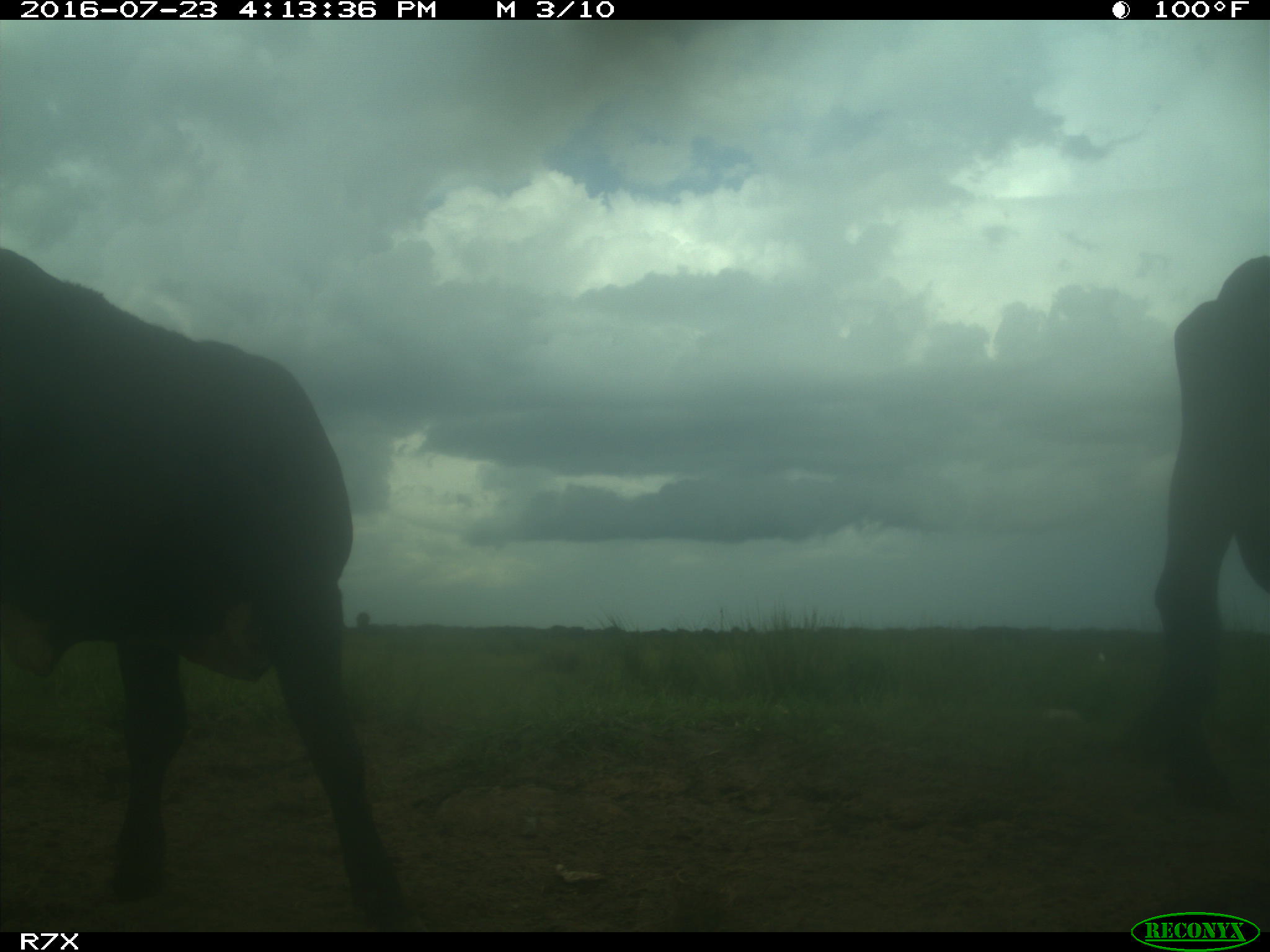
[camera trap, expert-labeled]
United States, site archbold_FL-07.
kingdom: Animalia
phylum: Chordata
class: Mammalia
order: Artiodactyla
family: Bovidae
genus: Bos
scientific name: Bos taurus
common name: domestic cow